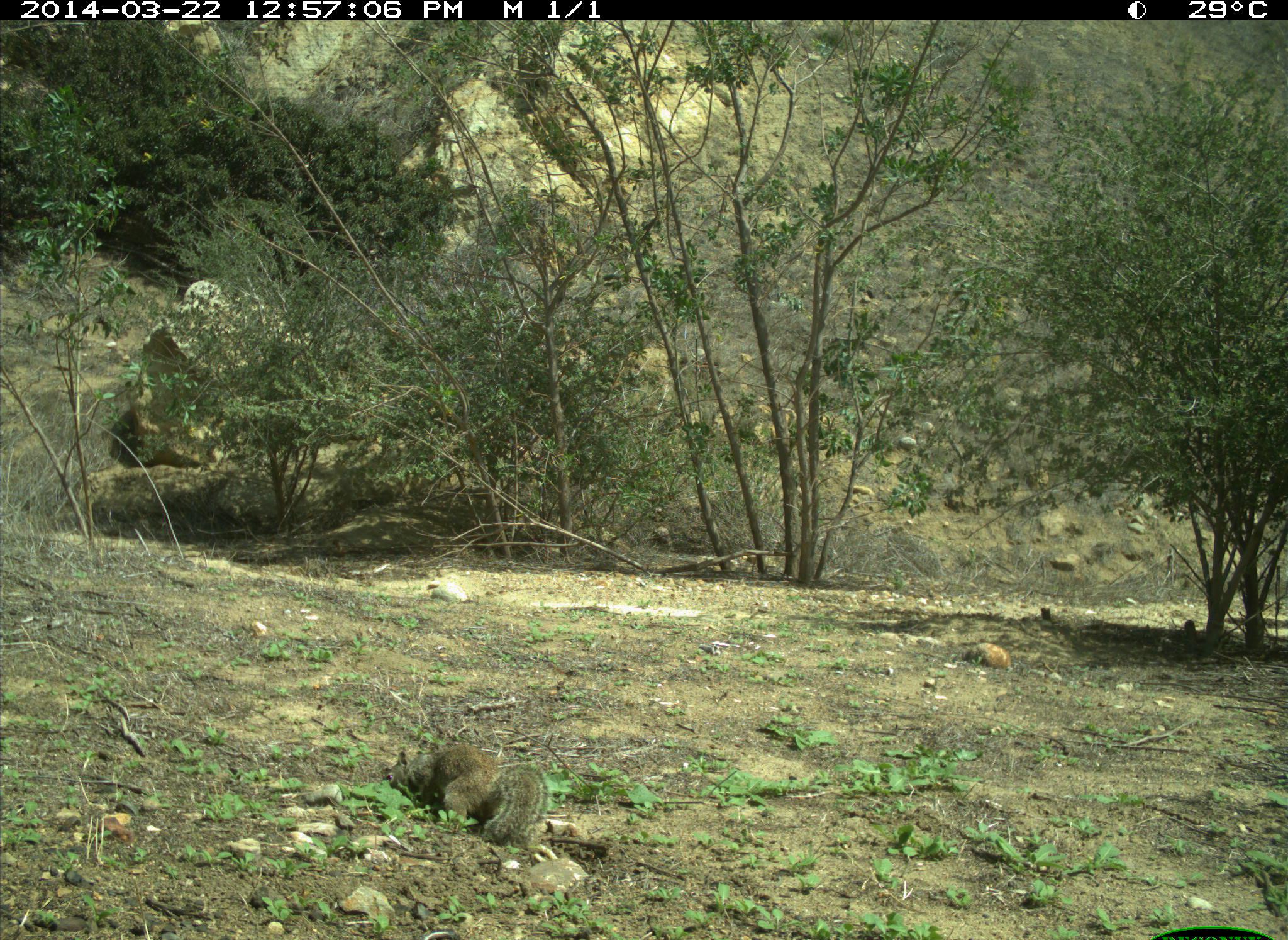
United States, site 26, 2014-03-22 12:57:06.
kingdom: Animalia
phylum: Chordata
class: Mammalia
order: Rodentia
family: Sciuridae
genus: Sciurus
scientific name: Sciurus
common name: squirrel